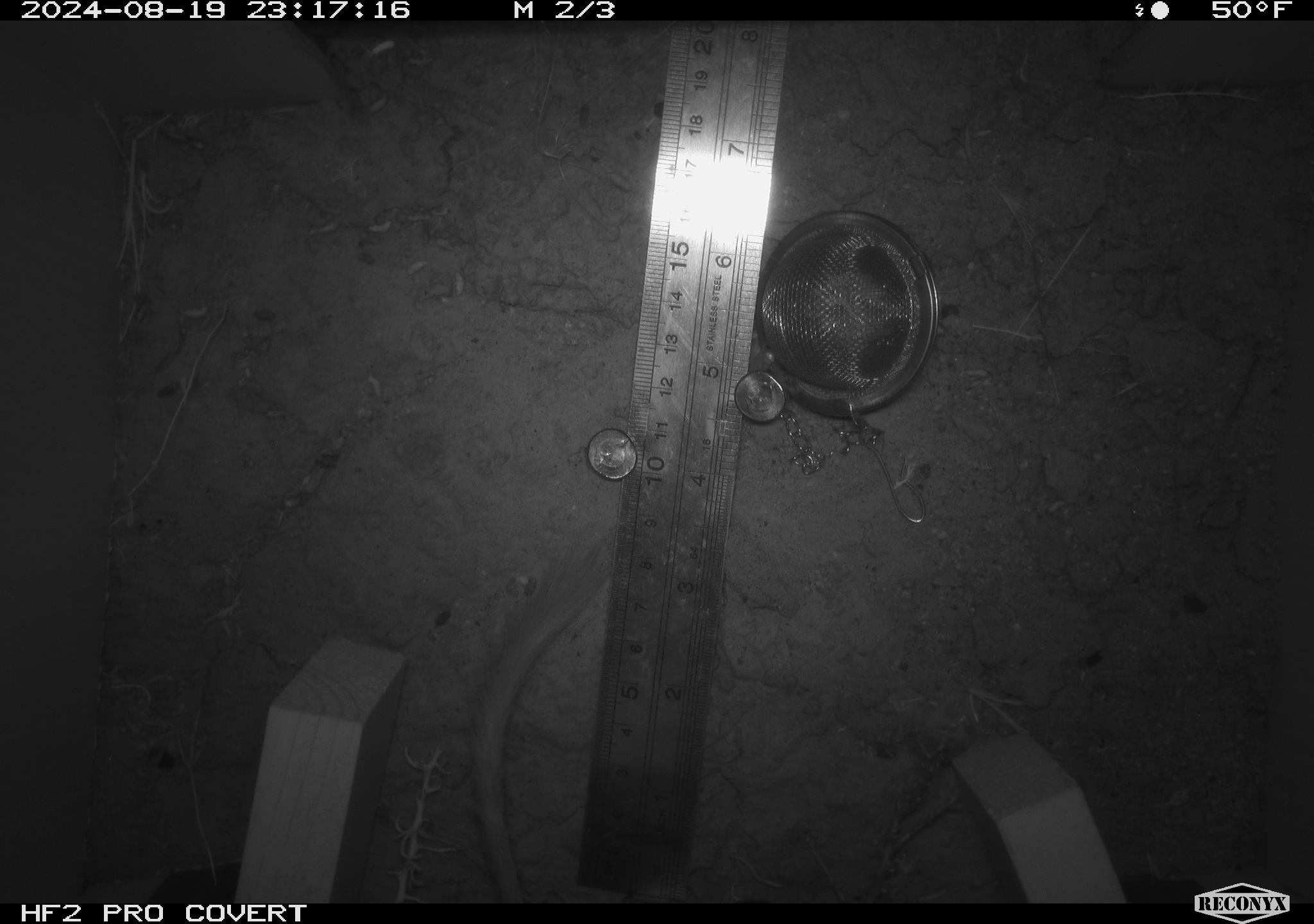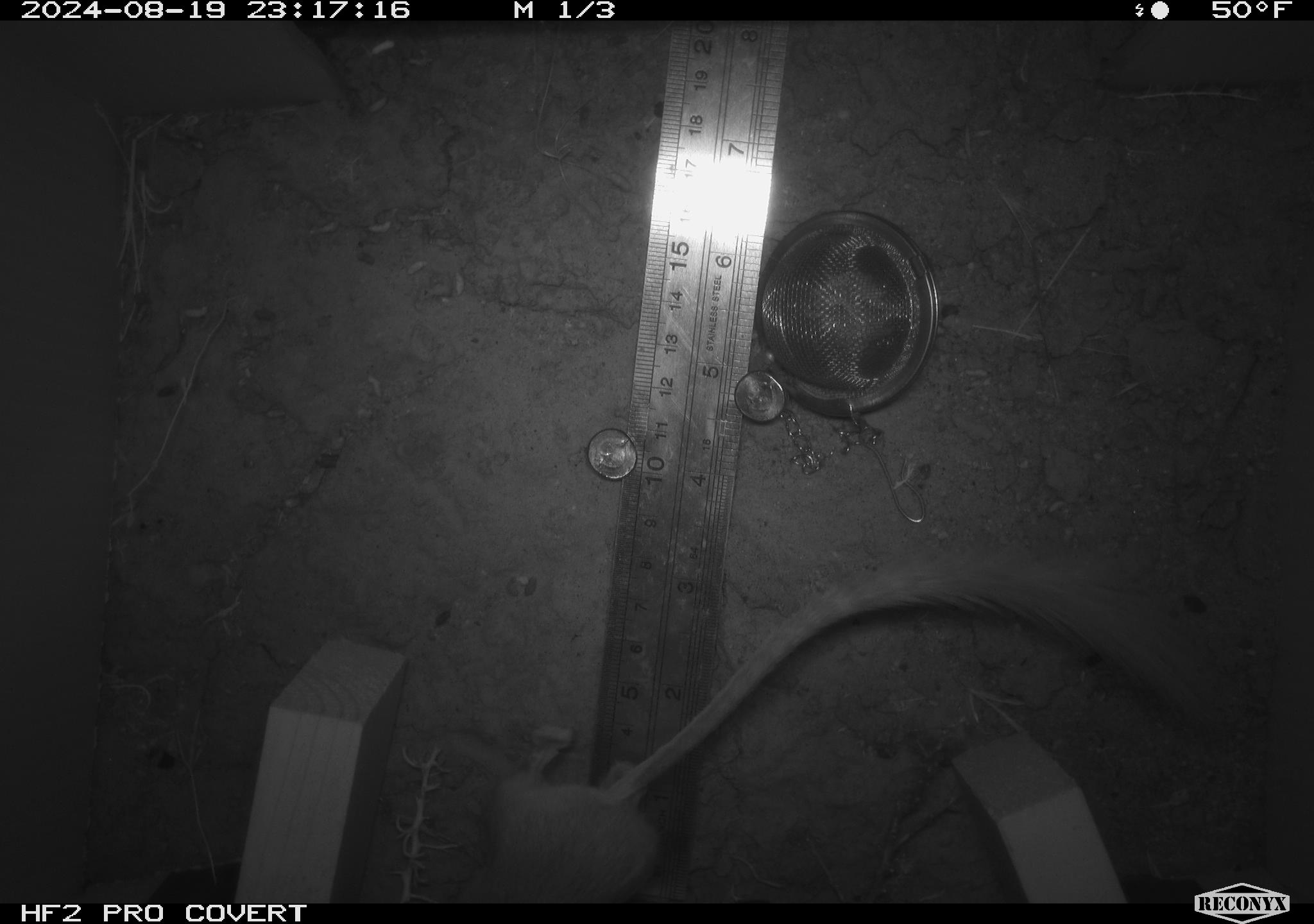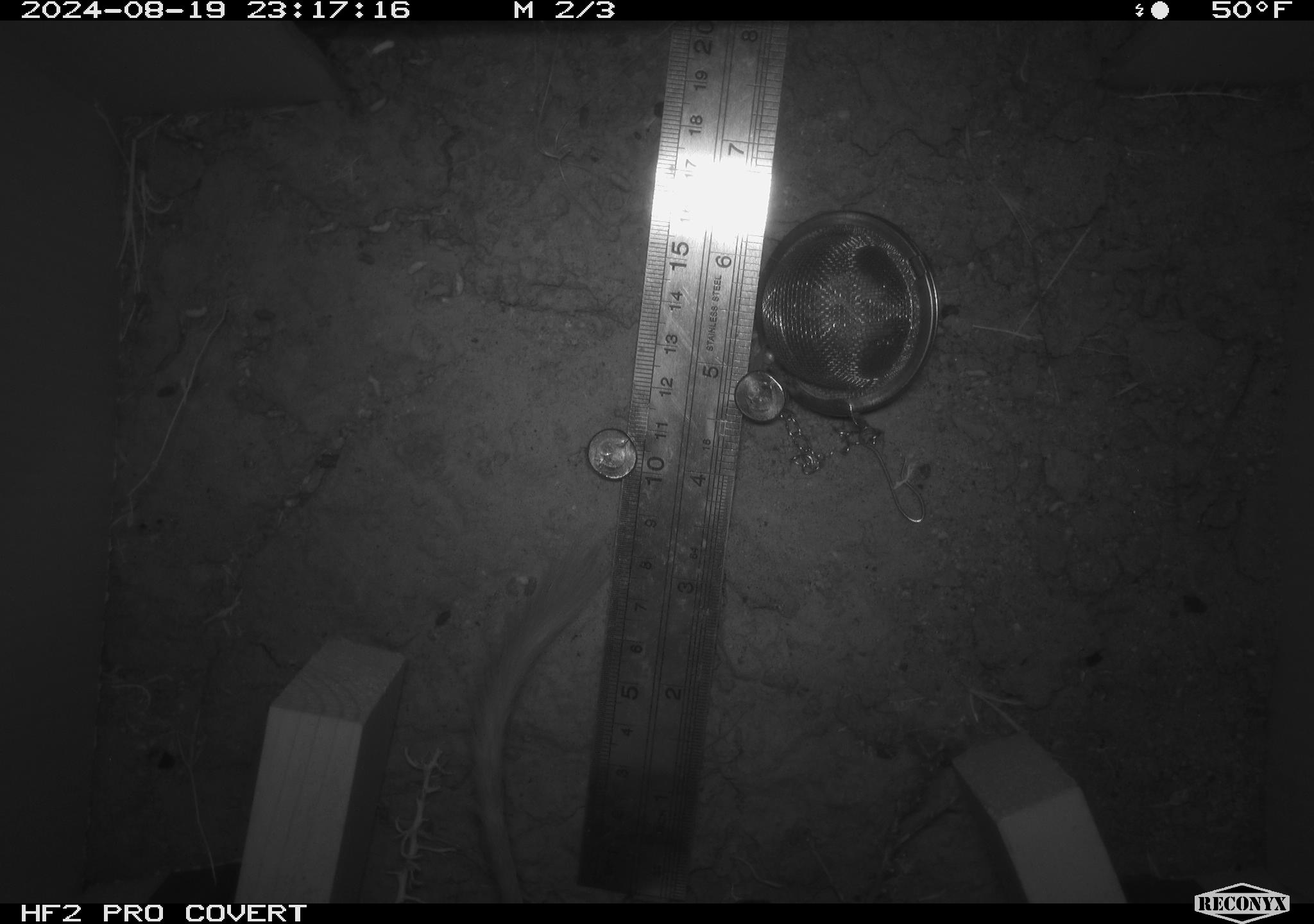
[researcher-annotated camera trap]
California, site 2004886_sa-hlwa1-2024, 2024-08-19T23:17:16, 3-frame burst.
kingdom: Animalia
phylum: Chordata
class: Mammalia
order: Rodentia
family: Heteromyidae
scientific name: Heteromyidae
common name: kangaroo rats and pocket mice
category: heteromyidae family